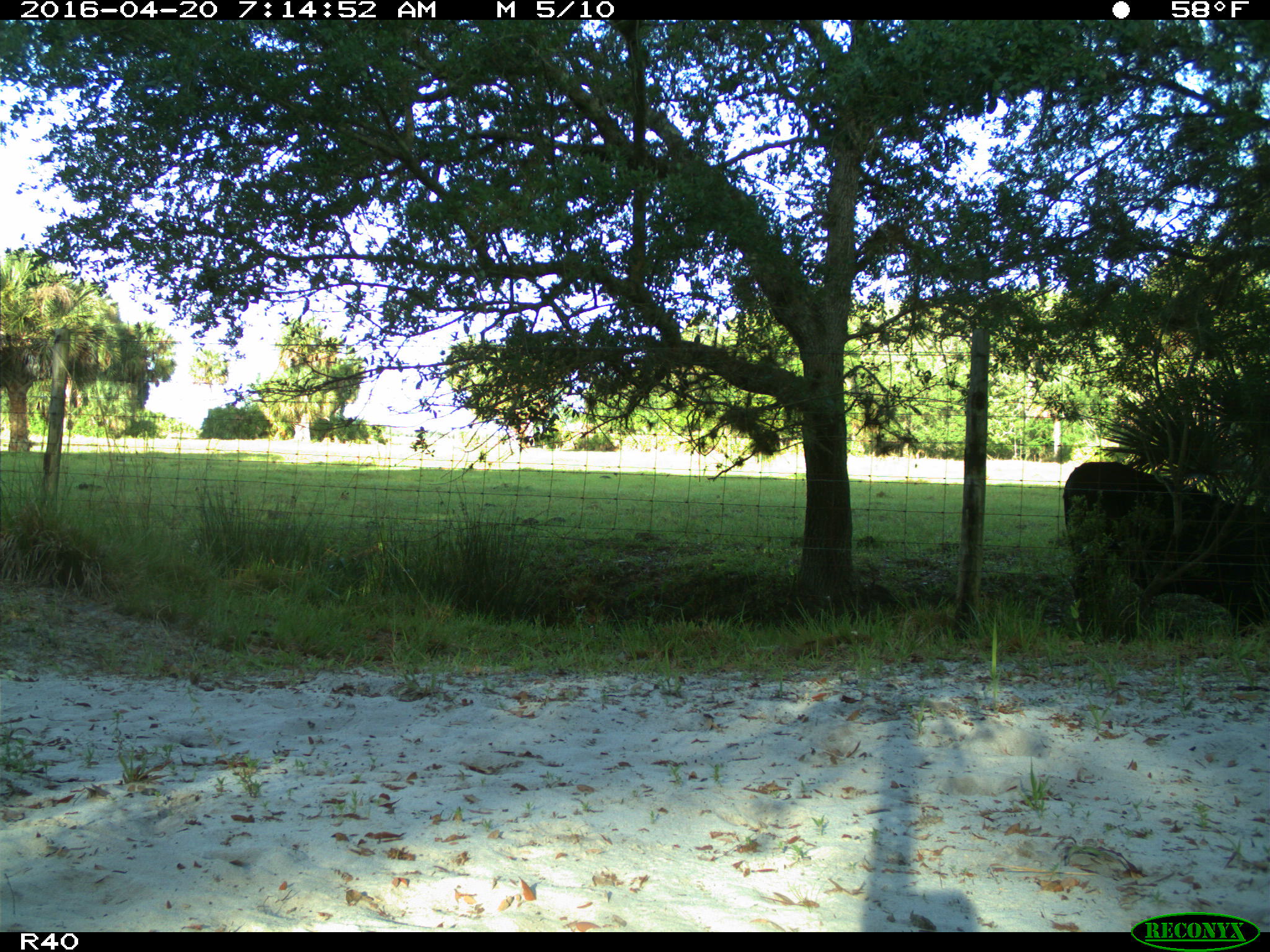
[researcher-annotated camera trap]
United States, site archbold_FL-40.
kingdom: Animalia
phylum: Chordata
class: Mammalia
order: Artiodactyla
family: Bovidae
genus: Bos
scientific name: Bos taurus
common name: domestic cow